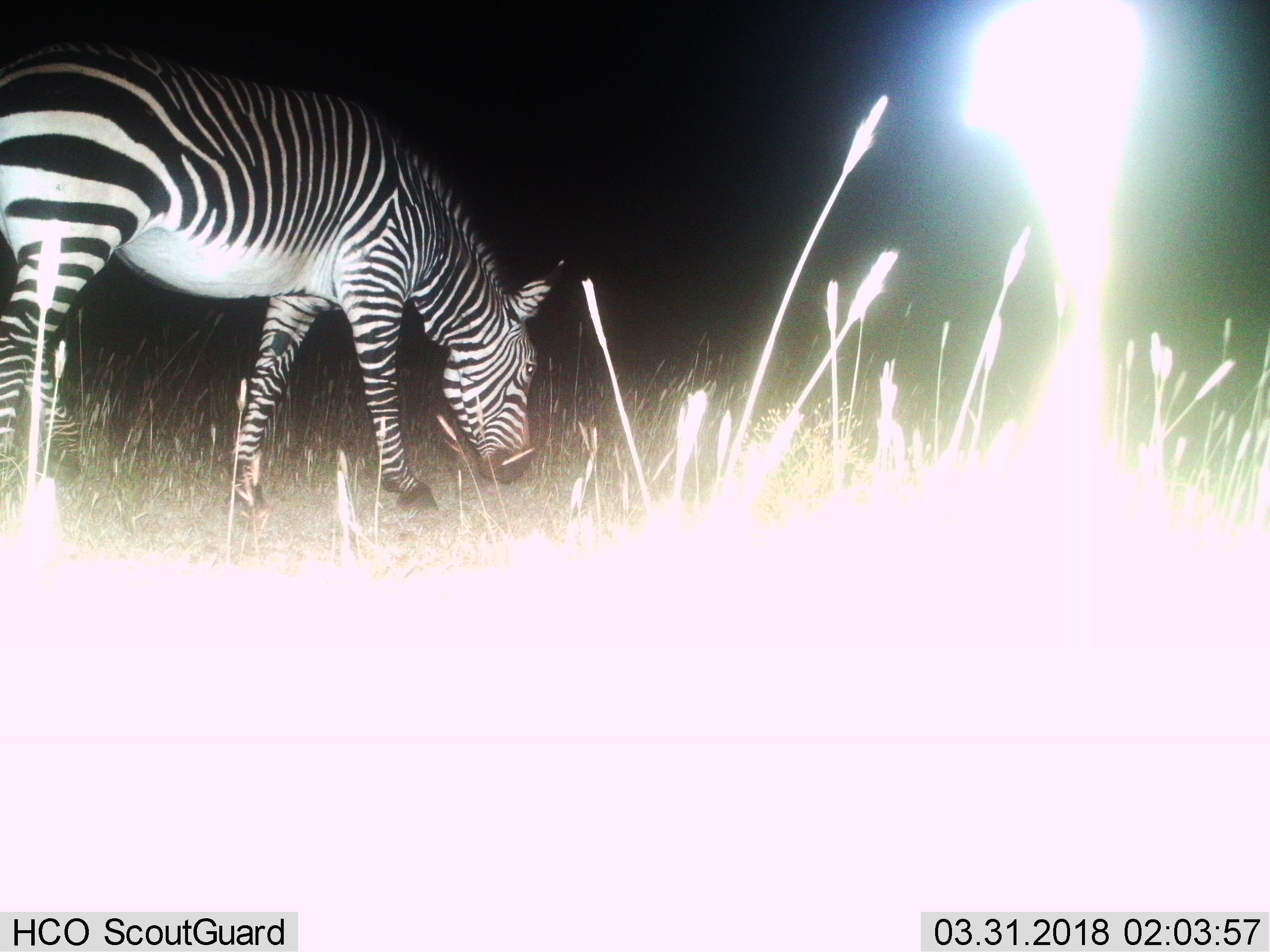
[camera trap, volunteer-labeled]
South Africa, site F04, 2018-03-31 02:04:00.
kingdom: Animalia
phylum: Chordata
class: Mammalia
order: Perissodactyla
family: Equidae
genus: Equus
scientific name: Equus zebra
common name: mountain zebra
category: zebramountain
Zebramountain (mountain zebra) (Equus zebra), count 1. Behavior (volunteer vote fractions): standing 0%, resting 0%, moving 0%, interacting 0%. Young present (vote fraction): 0%. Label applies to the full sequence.